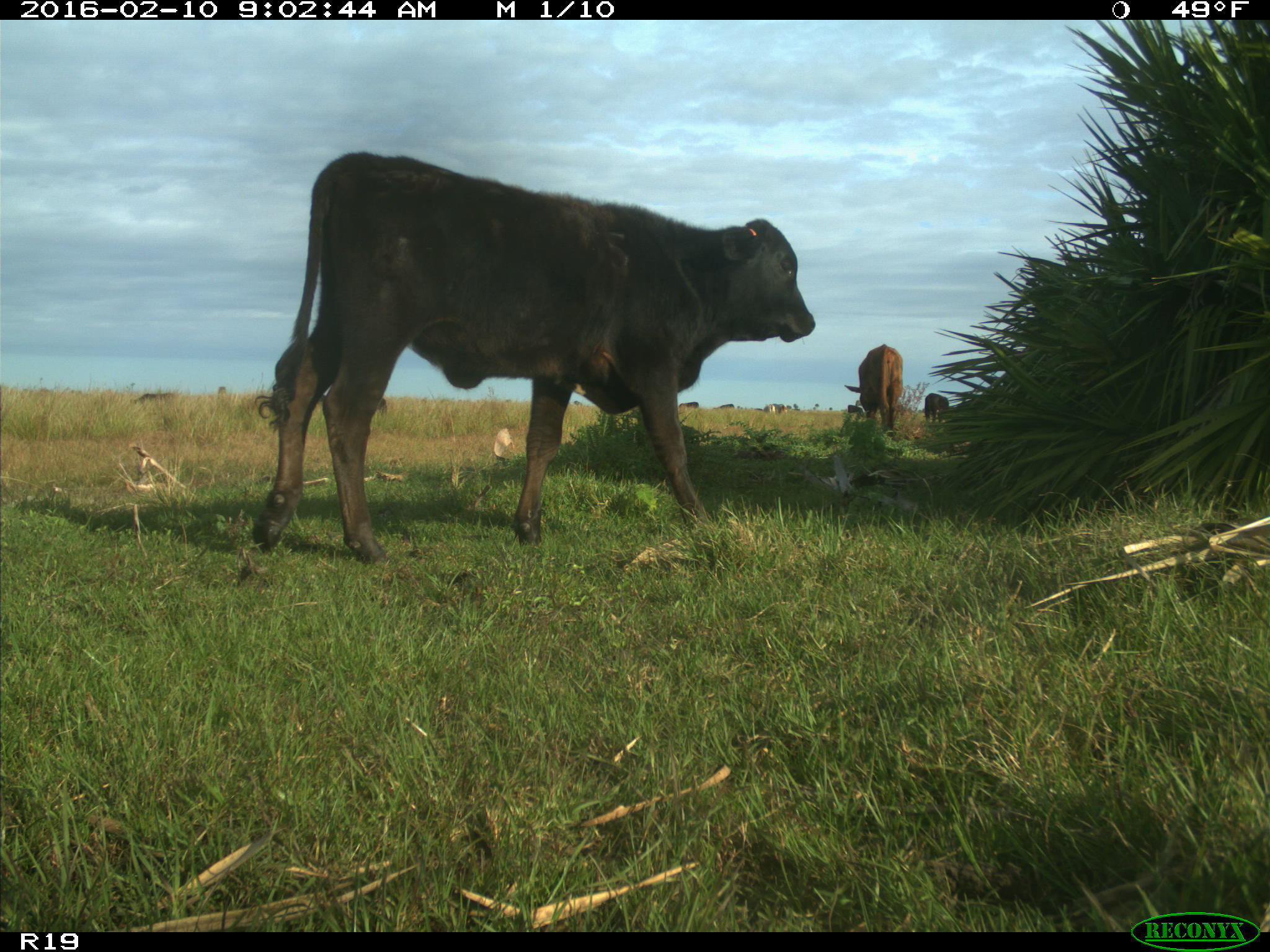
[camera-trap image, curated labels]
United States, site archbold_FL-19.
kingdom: Animalia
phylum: Chordata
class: Mammalia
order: Artiodactyla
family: Bovidae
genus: Bos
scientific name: Bos taurus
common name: domestic cow